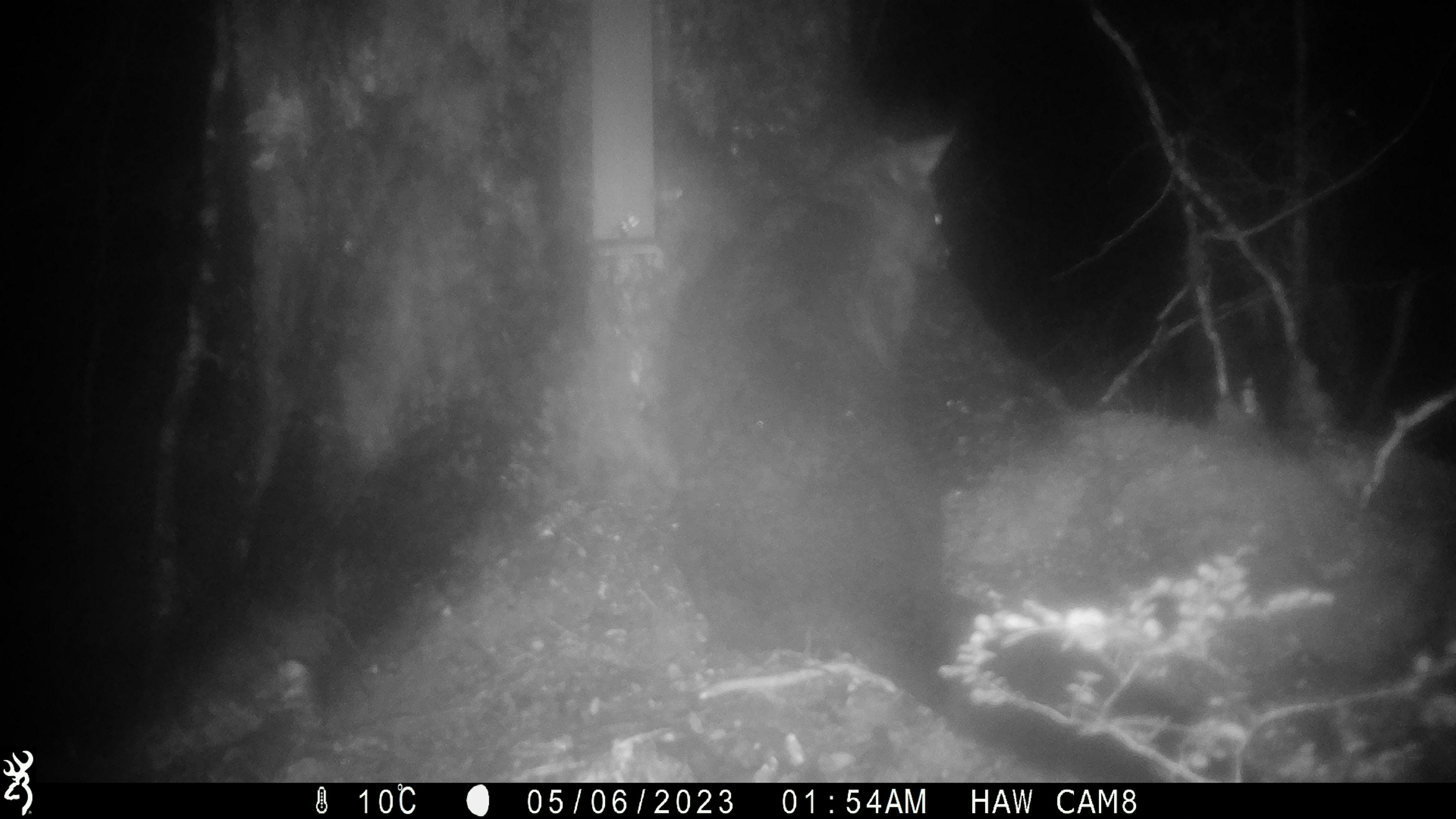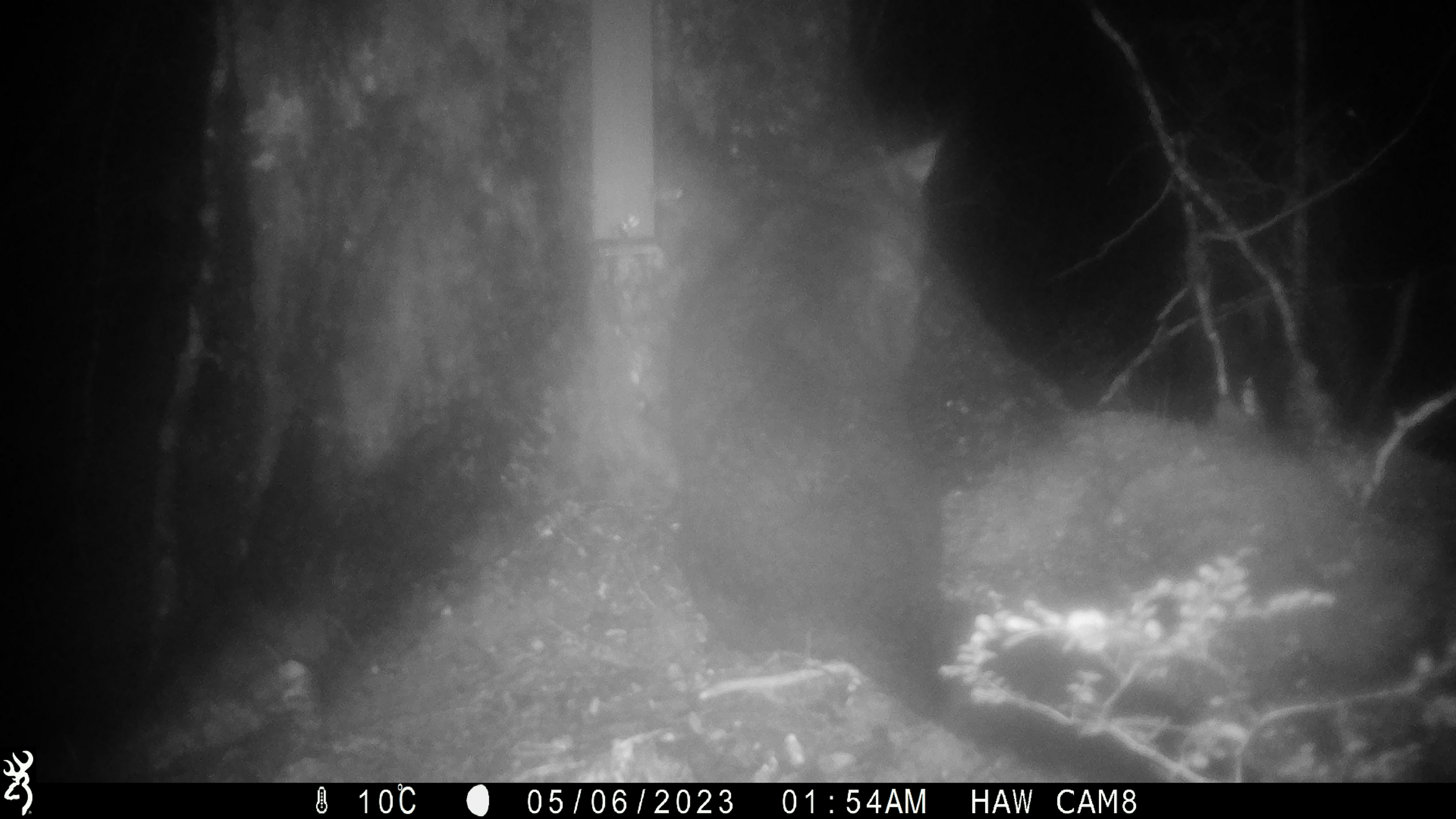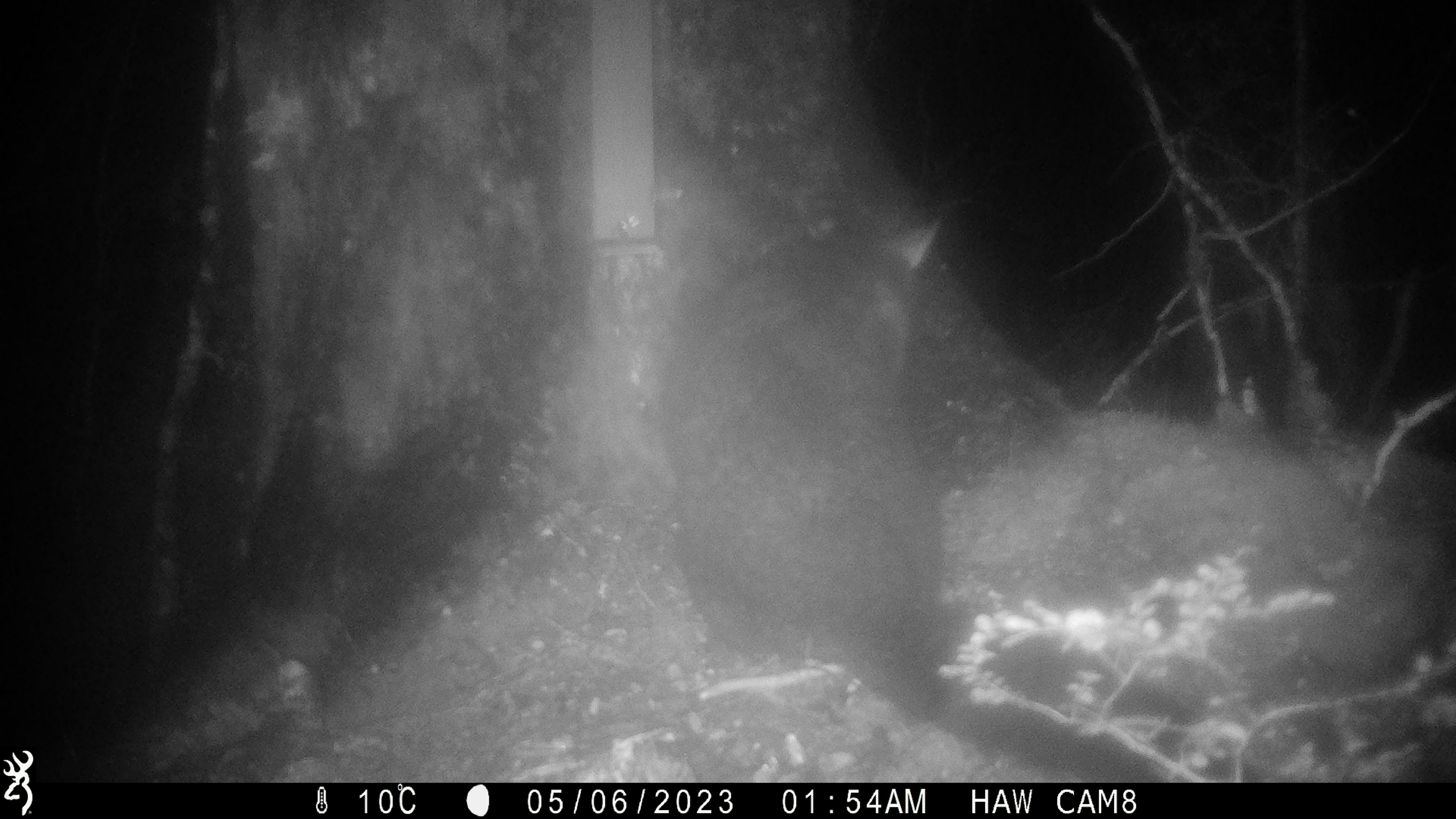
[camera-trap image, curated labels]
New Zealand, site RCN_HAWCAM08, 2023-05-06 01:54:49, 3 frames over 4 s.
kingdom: Animalia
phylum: Chordata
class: Mammalia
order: Diprotodontia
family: Phalangeridae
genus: Trichosurus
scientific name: Trichosurus vulpecula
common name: common brushtail possum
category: possum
Possum (common brushtail possum) (Trichosurus vulpecula).